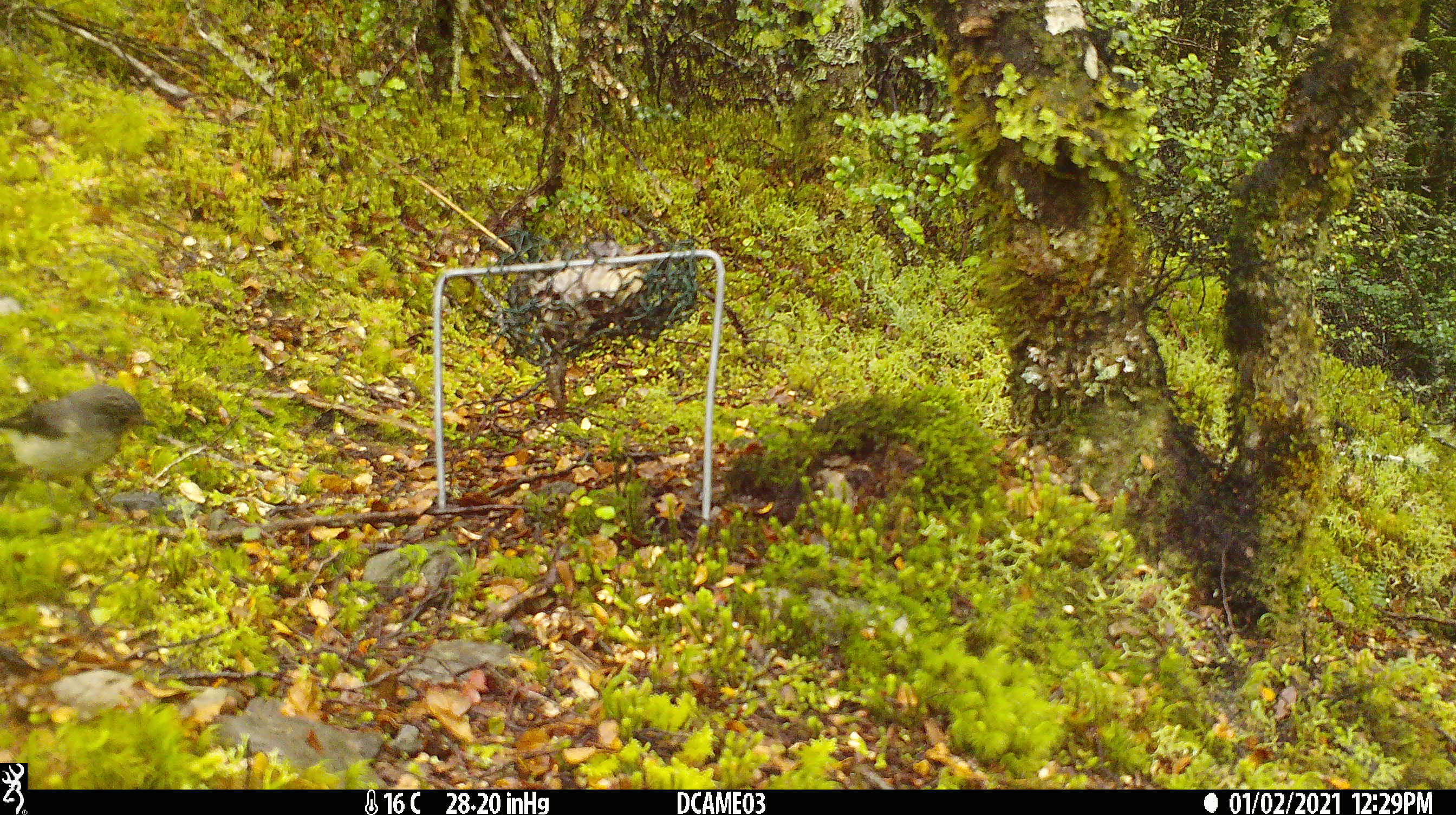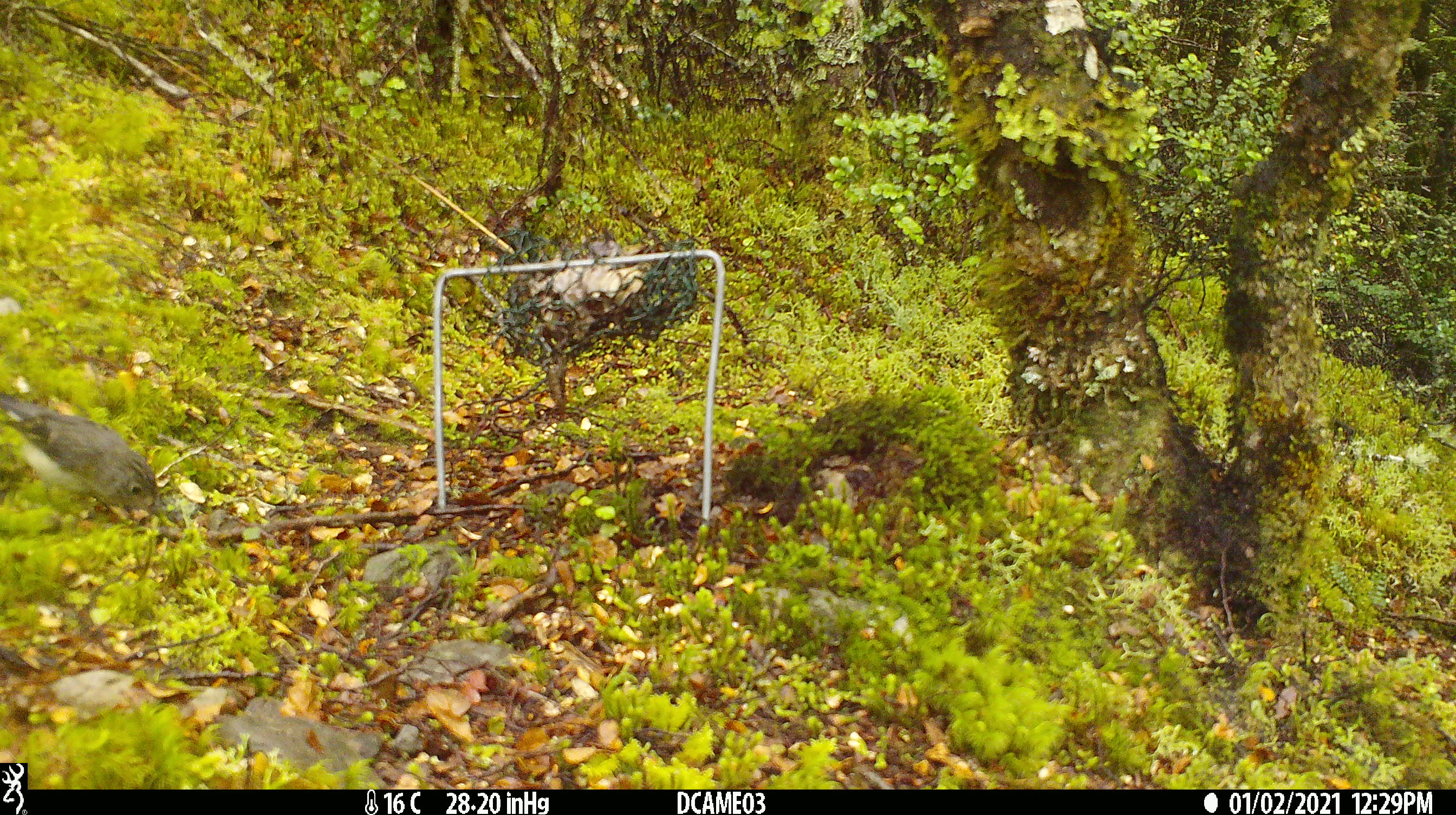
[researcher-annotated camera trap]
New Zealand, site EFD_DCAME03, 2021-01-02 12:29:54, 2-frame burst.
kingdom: Animalia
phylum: Chordata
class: Aves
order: Passeriformes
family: Petroicidae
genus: Petroica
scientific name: Petroica macrocephala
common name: tomtit